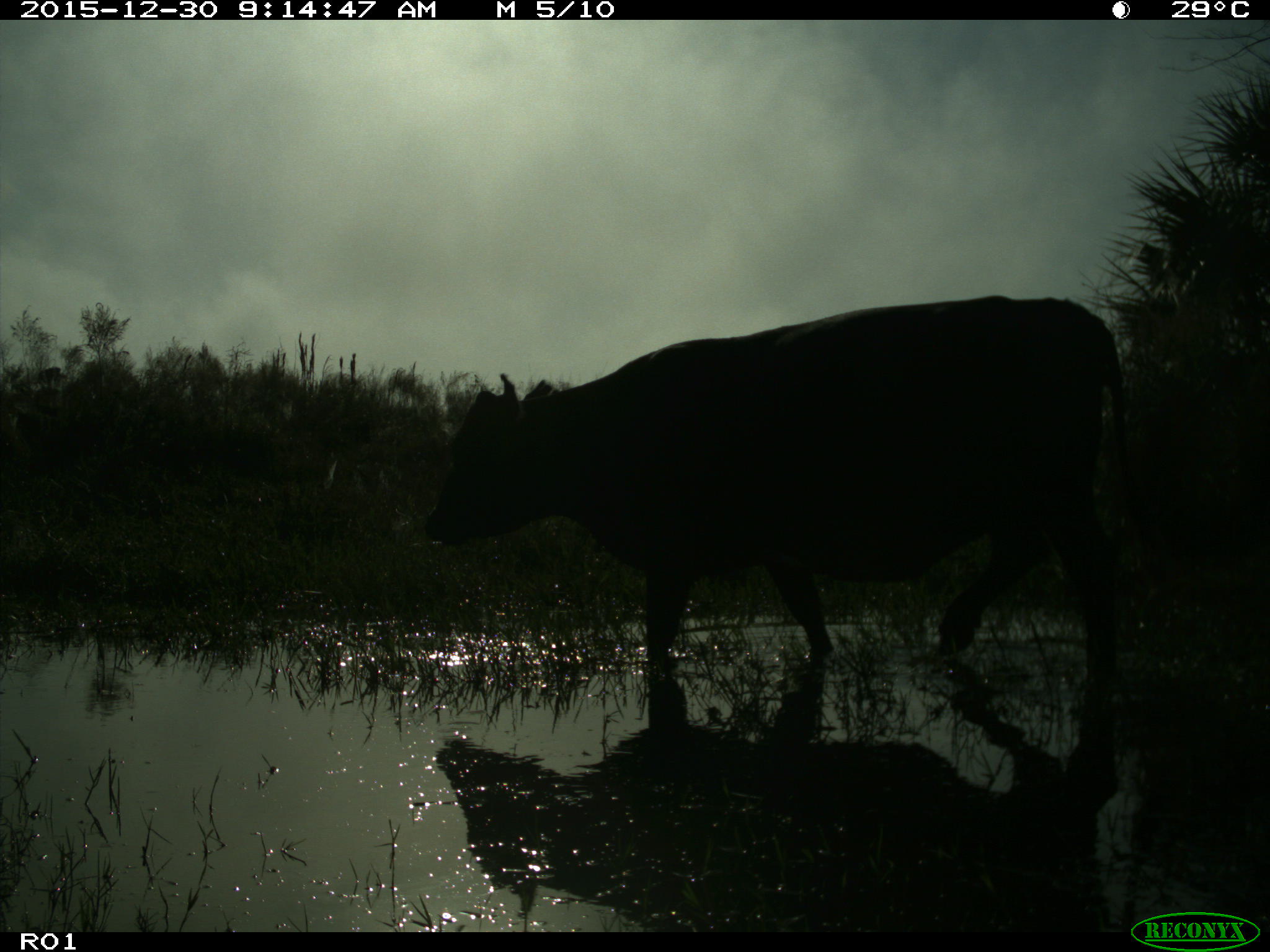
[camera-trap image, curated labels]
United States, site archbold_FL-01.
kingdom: Animalia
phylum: Chordata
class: Mammalia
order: Artiodactyla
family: Bovidae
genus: Bos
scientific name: Bos taurus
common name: domestic cow